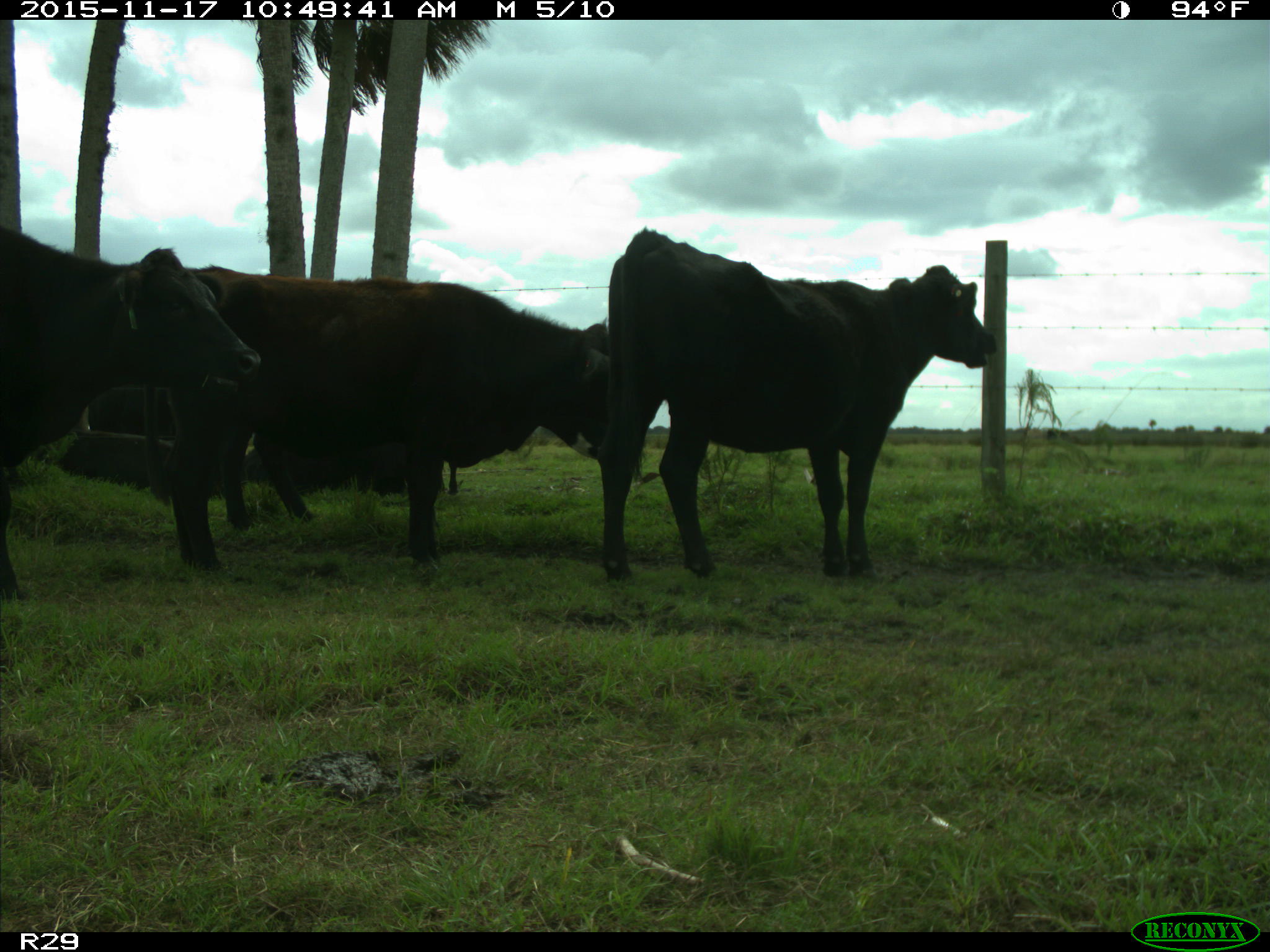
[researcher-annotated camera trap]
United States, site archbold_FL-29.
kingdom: Animalia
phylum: Chordata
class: Mammalia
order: Artiodactyla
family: Bovidae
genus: Bos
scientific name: Bos taurus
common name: domestic cow